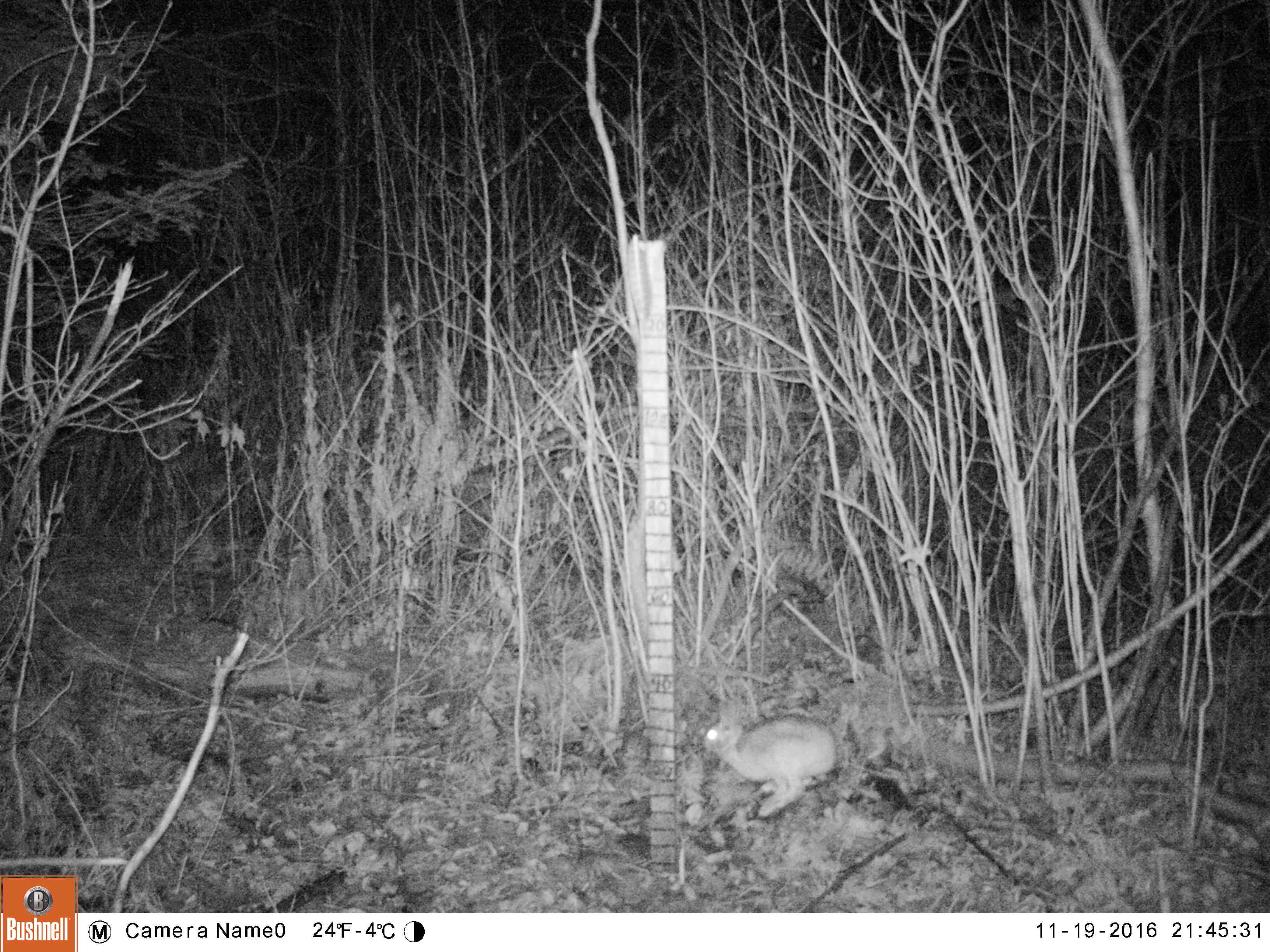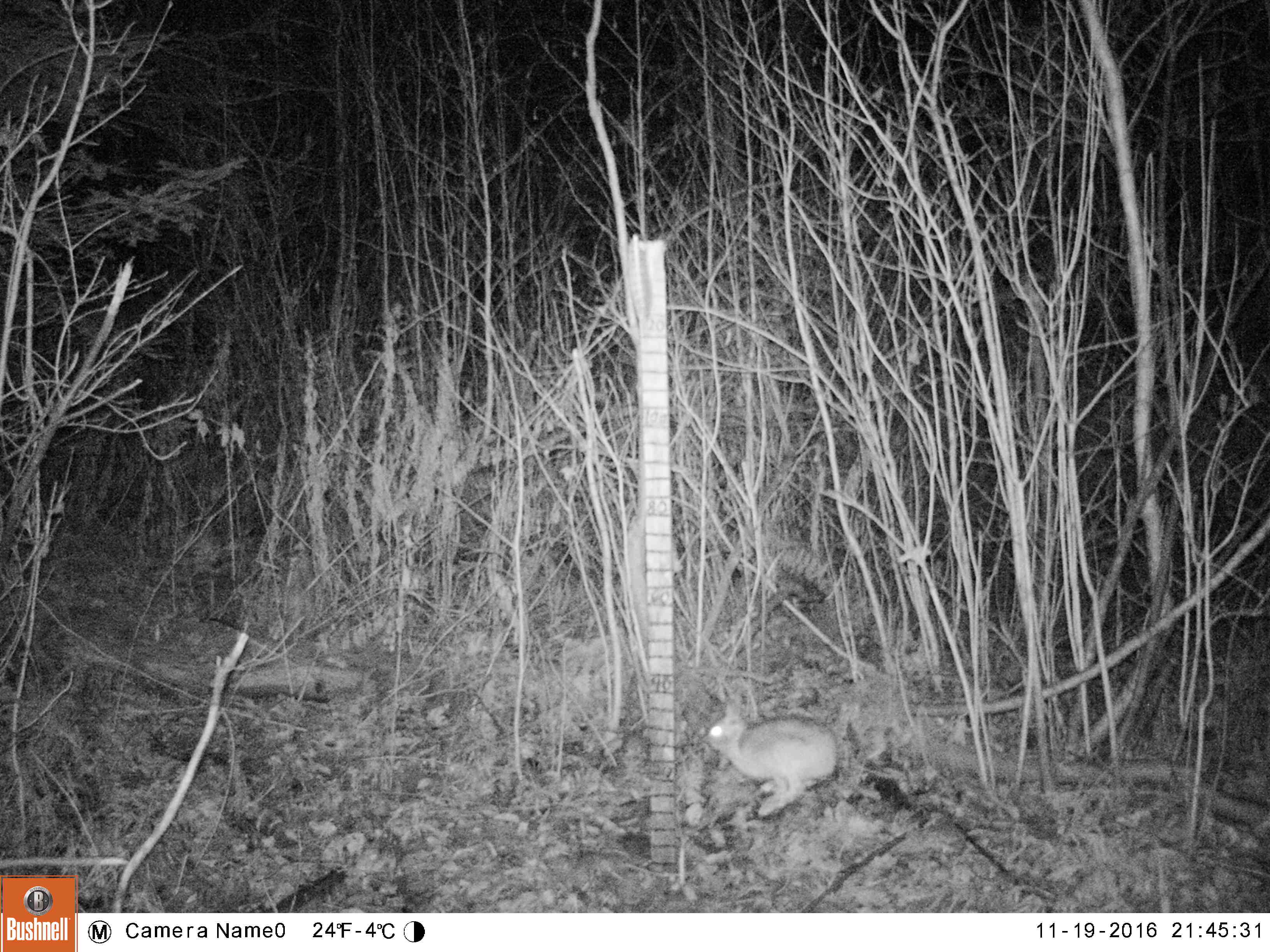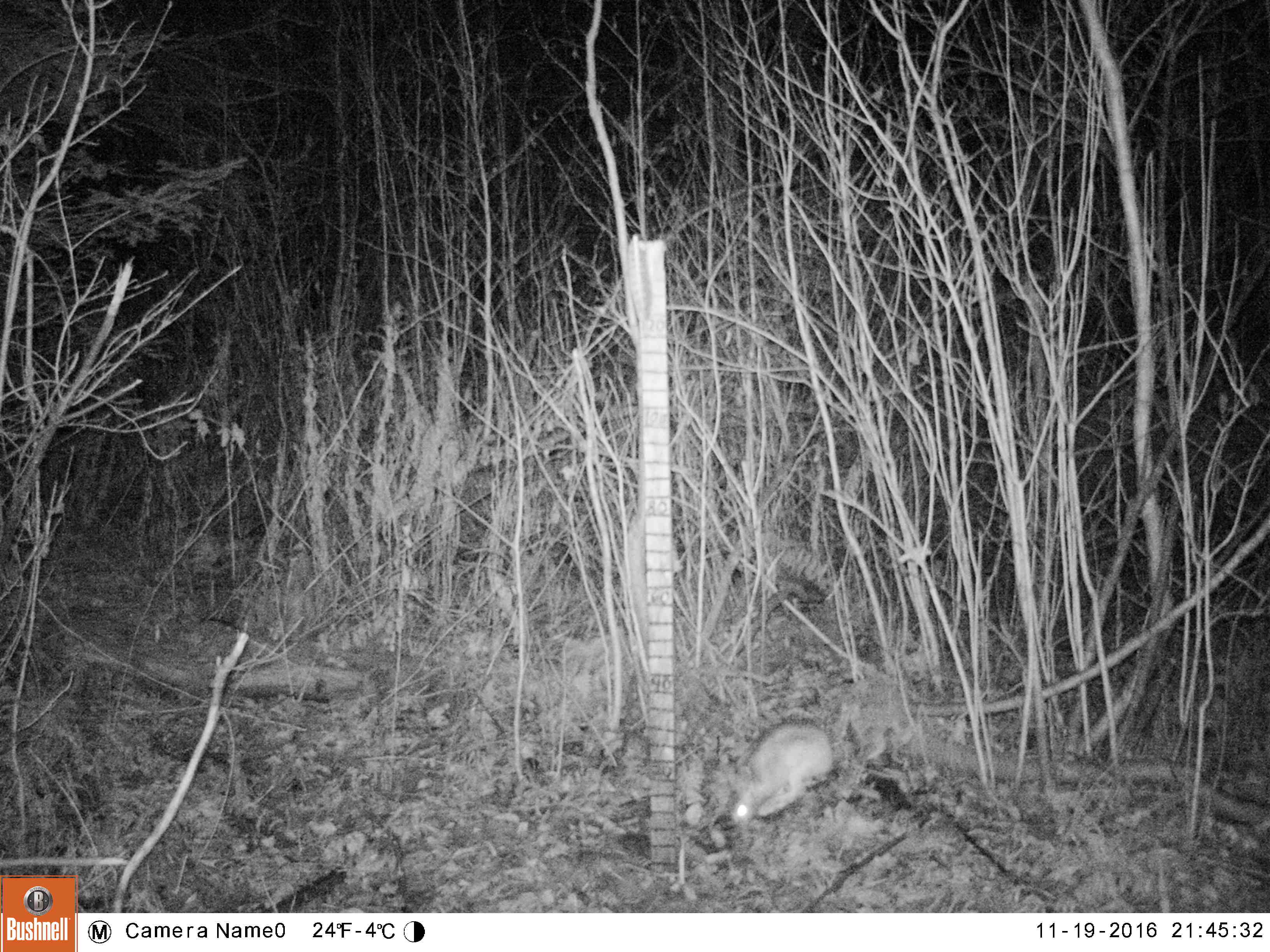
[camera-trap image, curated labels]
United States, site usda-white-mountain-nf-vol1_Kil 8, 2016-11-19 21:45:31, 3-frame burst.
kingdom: Animalia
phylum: Chordata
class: Mammalia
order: Lagomorpha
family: Leporidae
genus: Lepus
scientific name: Lepus americanus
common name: snowshoe hare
Snowshoe hare (Lepus americanus).